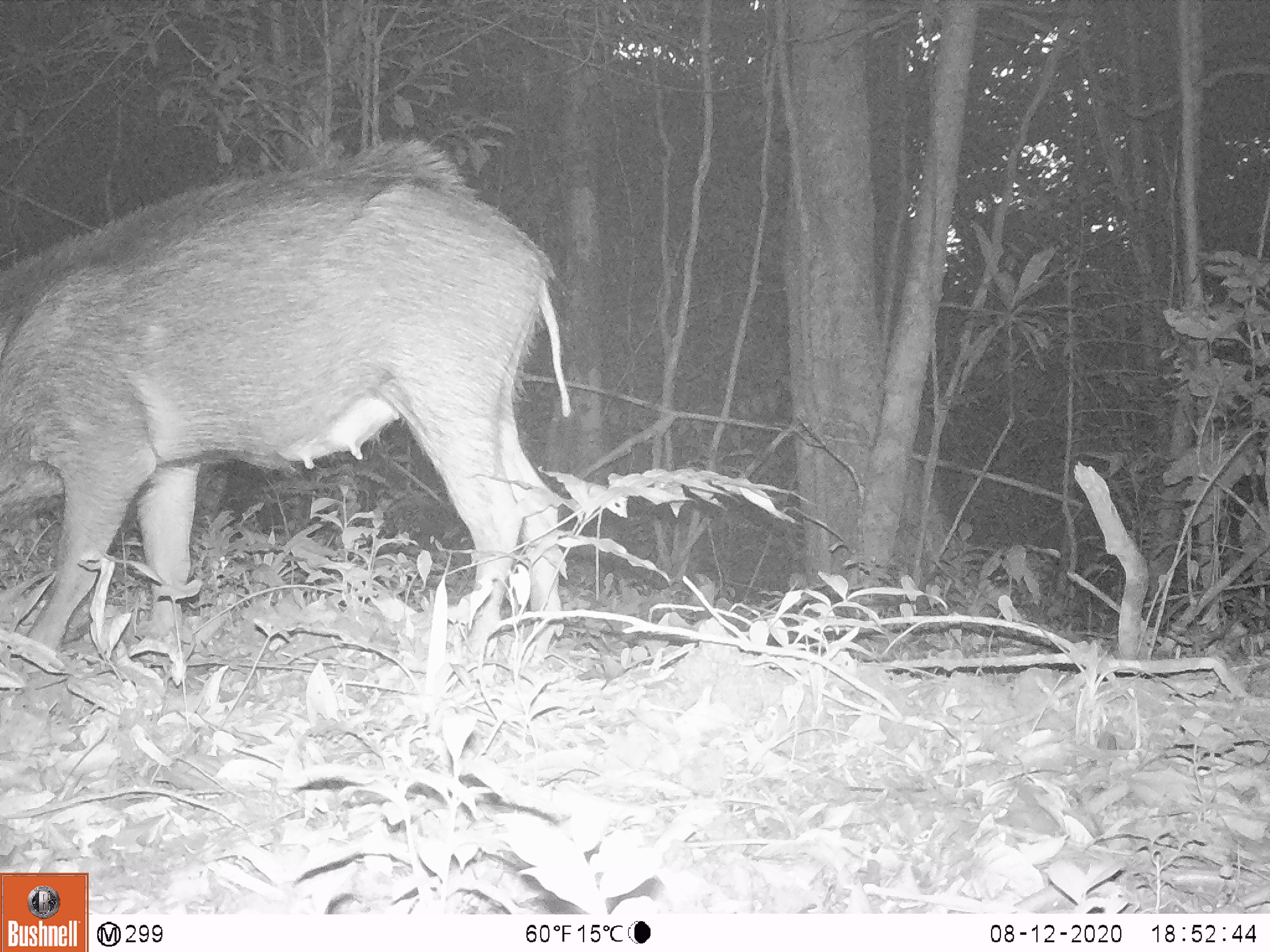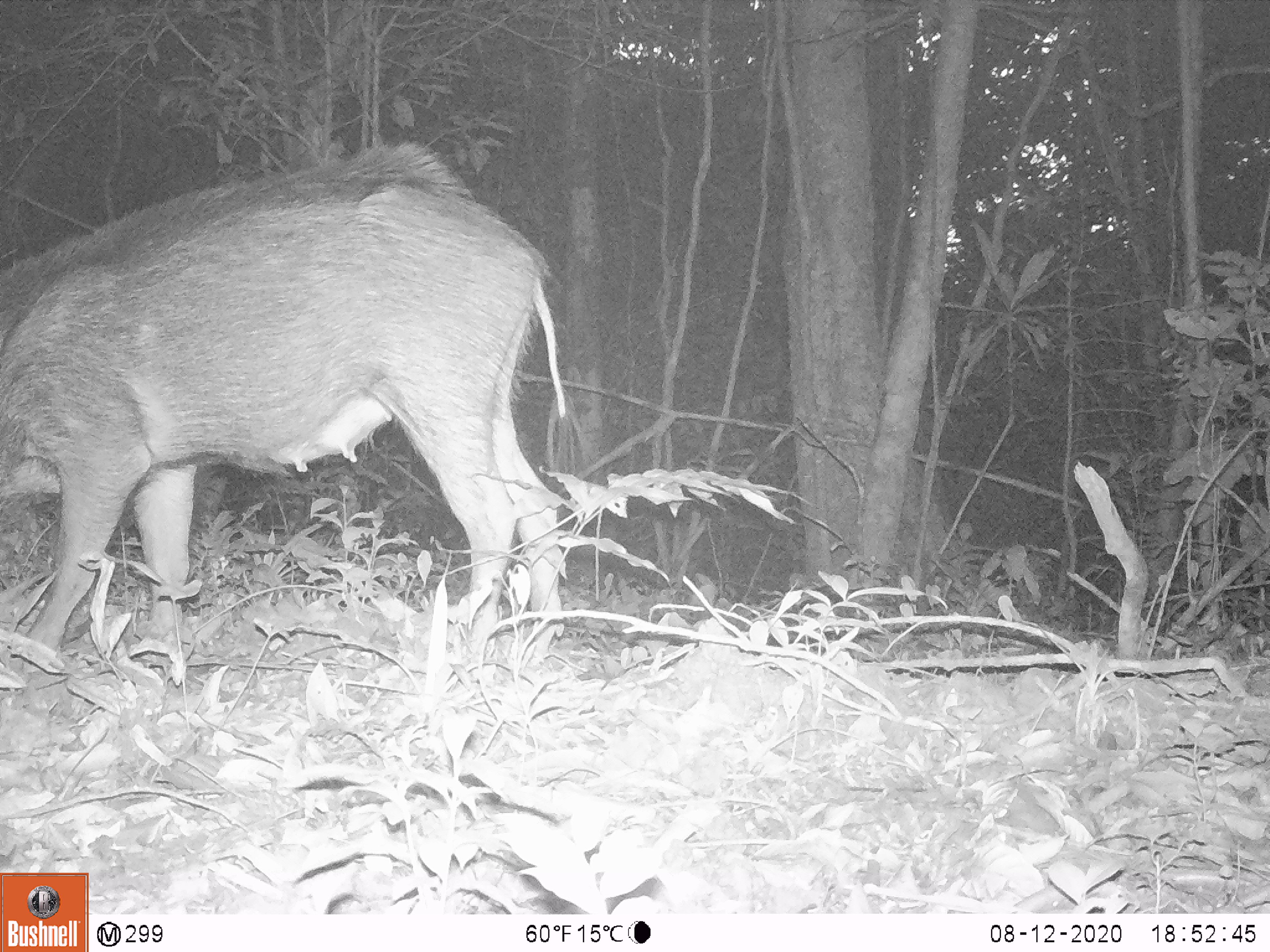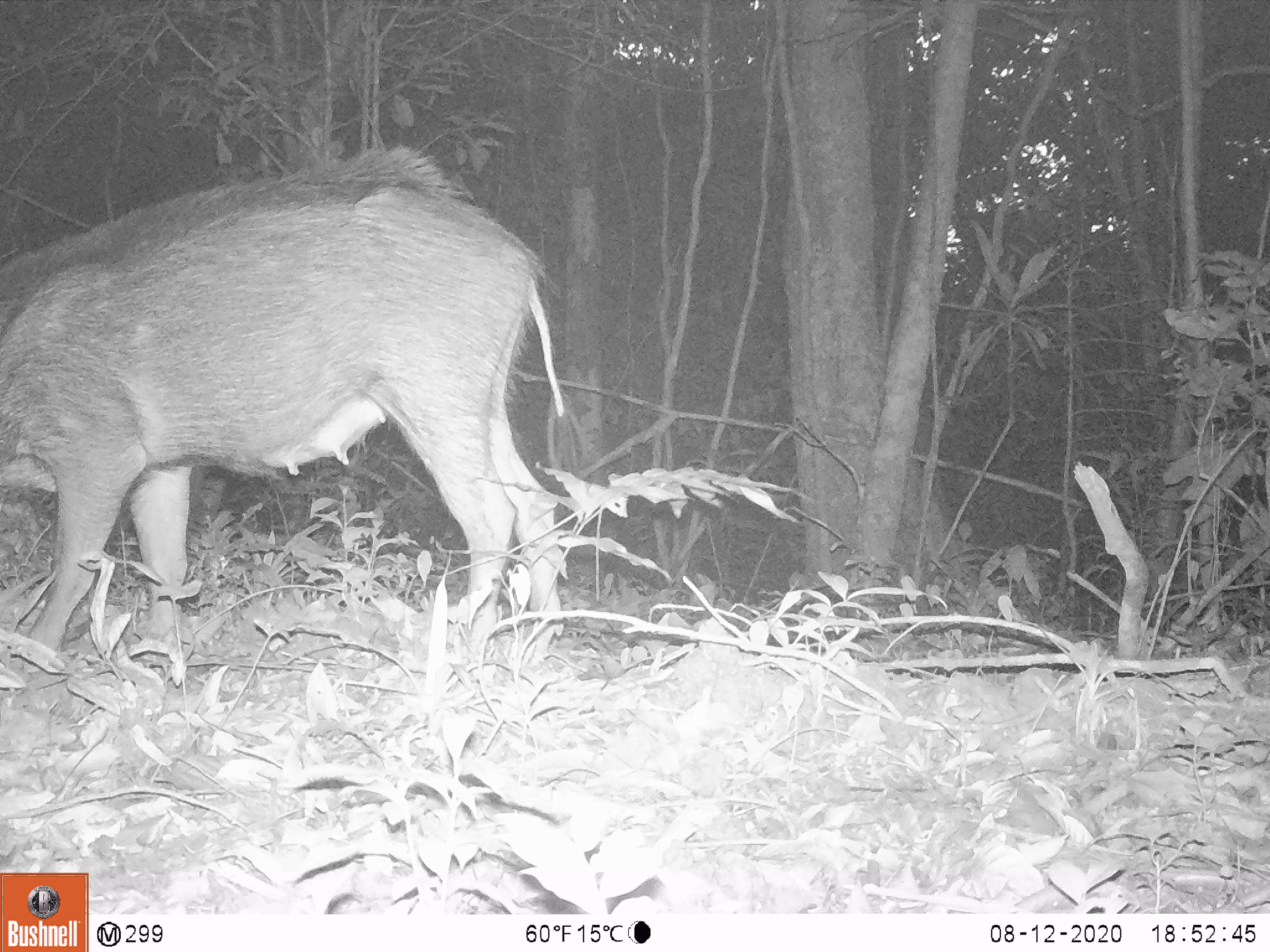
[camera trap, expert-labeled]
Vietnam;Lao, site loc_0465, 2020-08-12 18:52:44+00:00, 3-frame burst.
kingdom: Animalia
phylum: Chordata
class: Mammalia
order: Artiodactyla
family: Suidae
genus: Sus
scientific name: Sus scrofa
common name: eurasian wild pig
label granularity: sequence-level